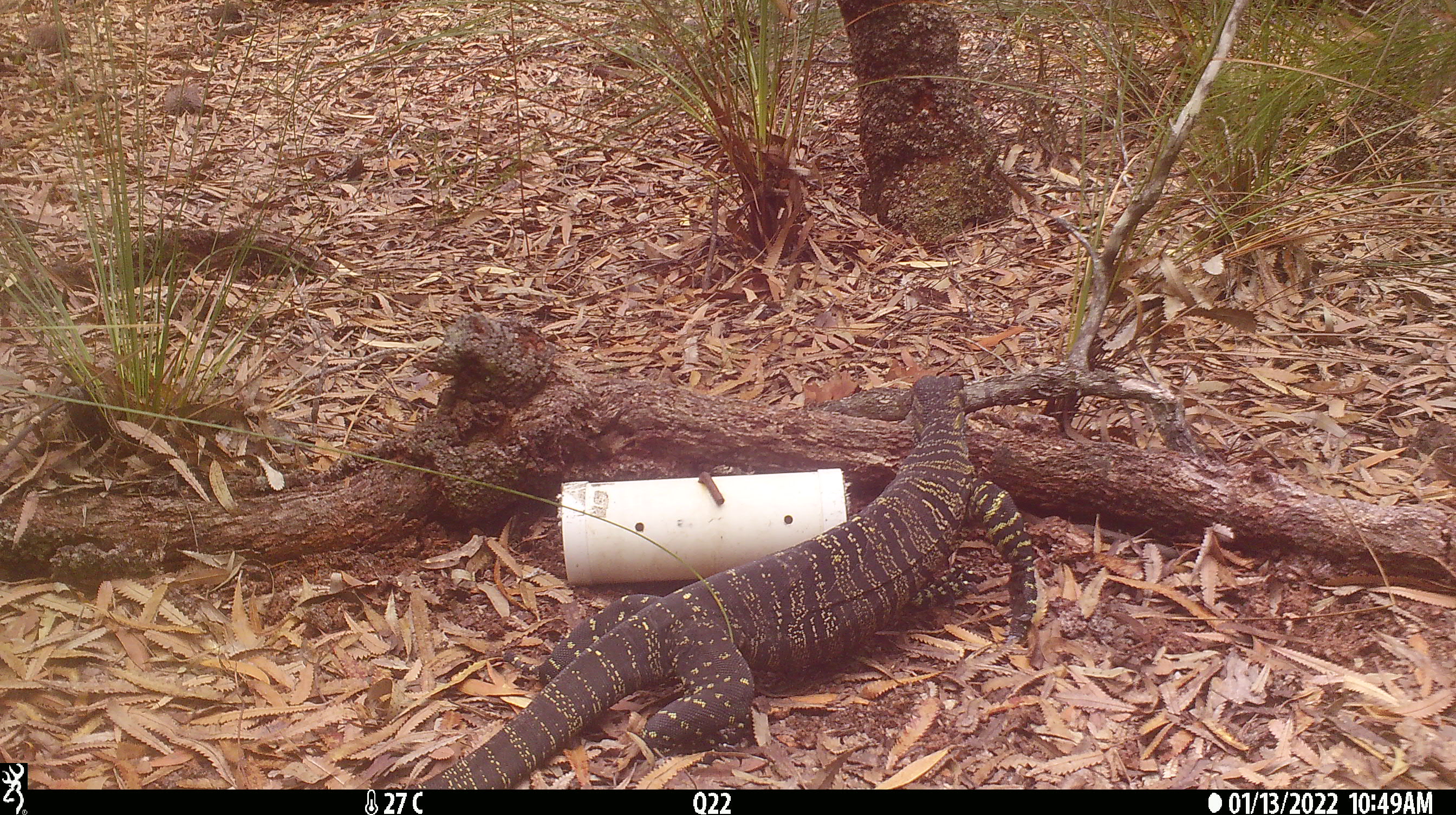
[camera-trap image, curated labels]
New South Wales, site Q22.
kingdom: Animalia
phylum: Chordata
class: Reptilia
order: Squamata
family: Varanidae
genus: Varanus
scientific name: Varanus varius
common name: lace monitor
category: goanna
Goanna (lace monitor) (Varanus varius).